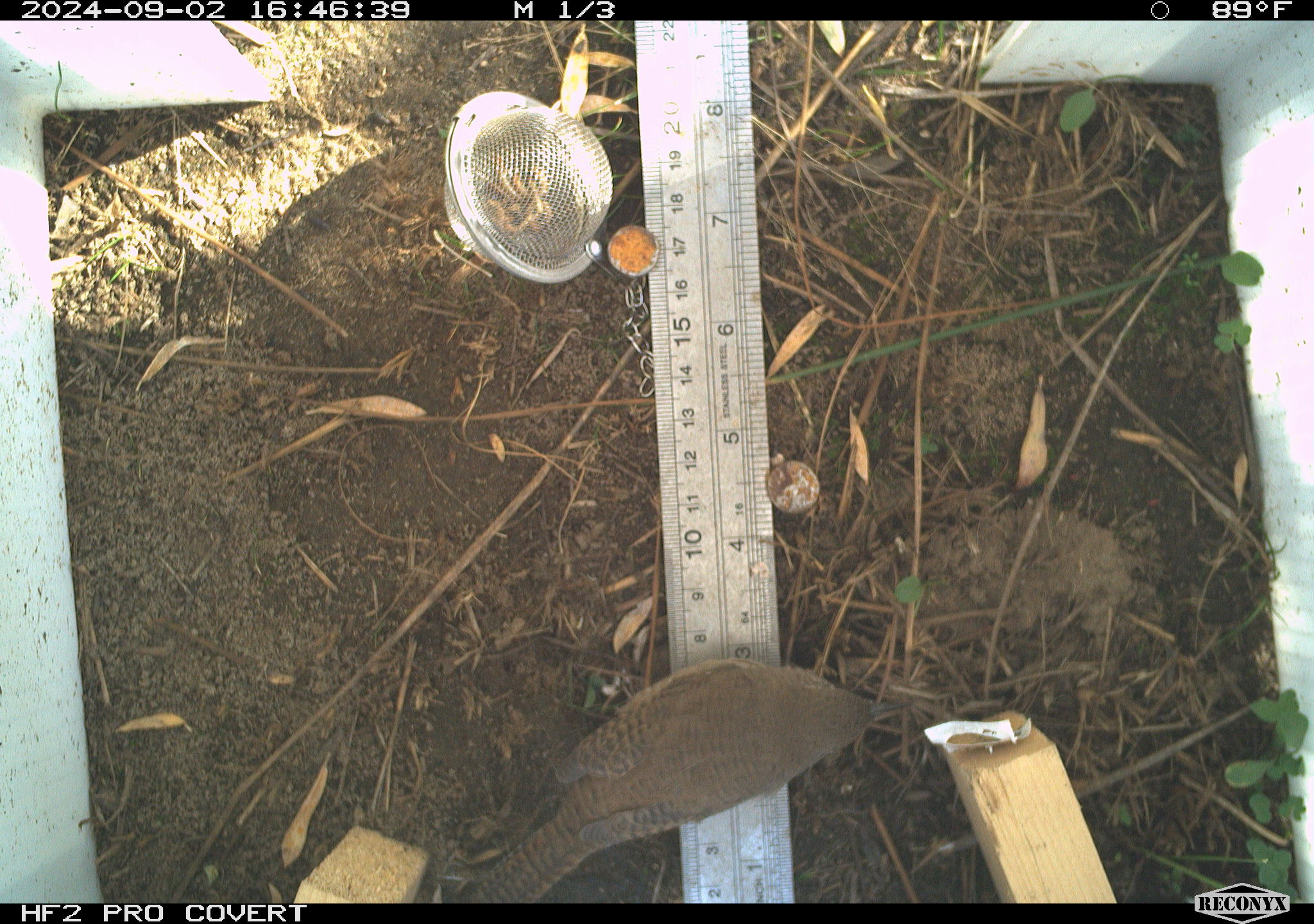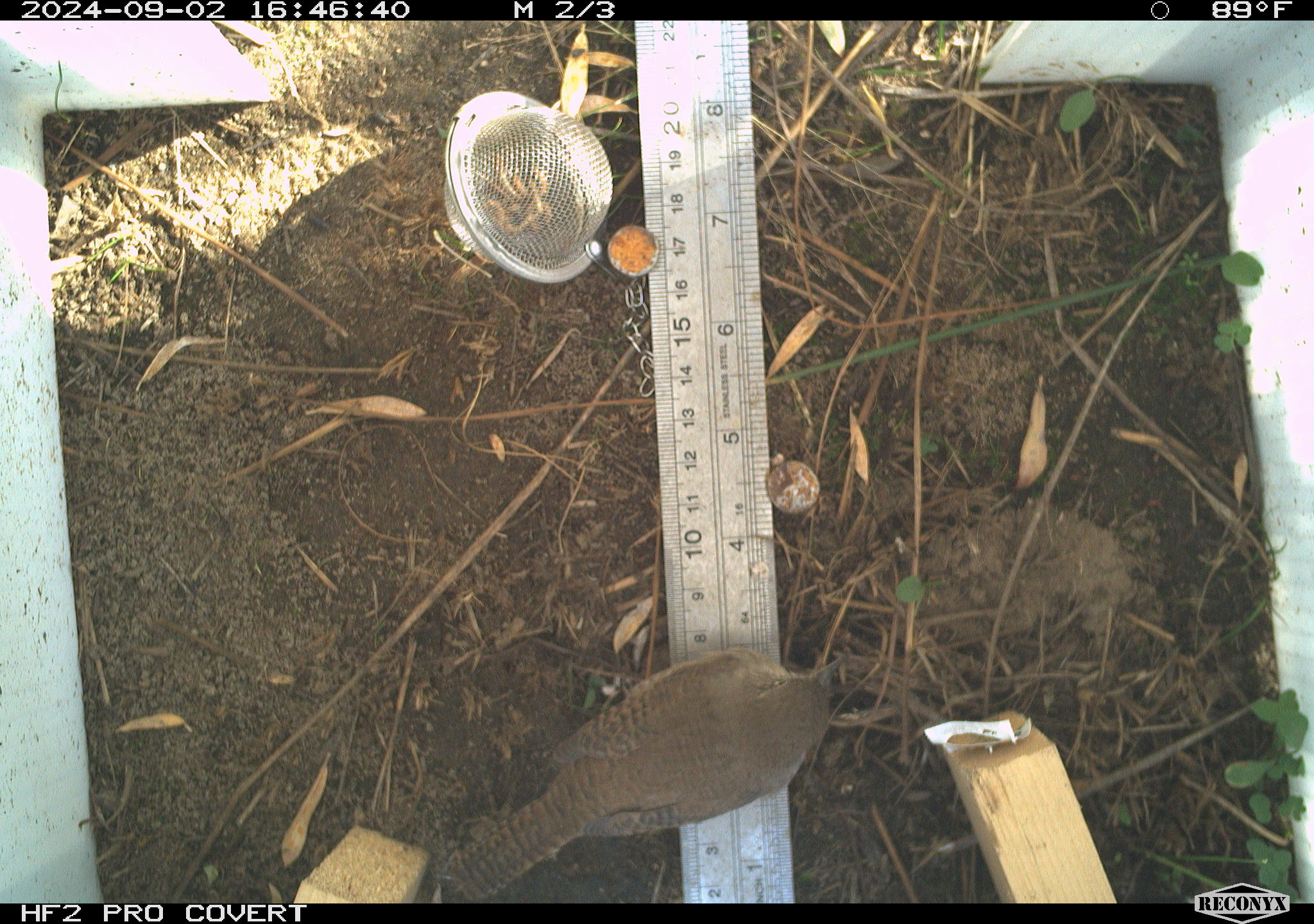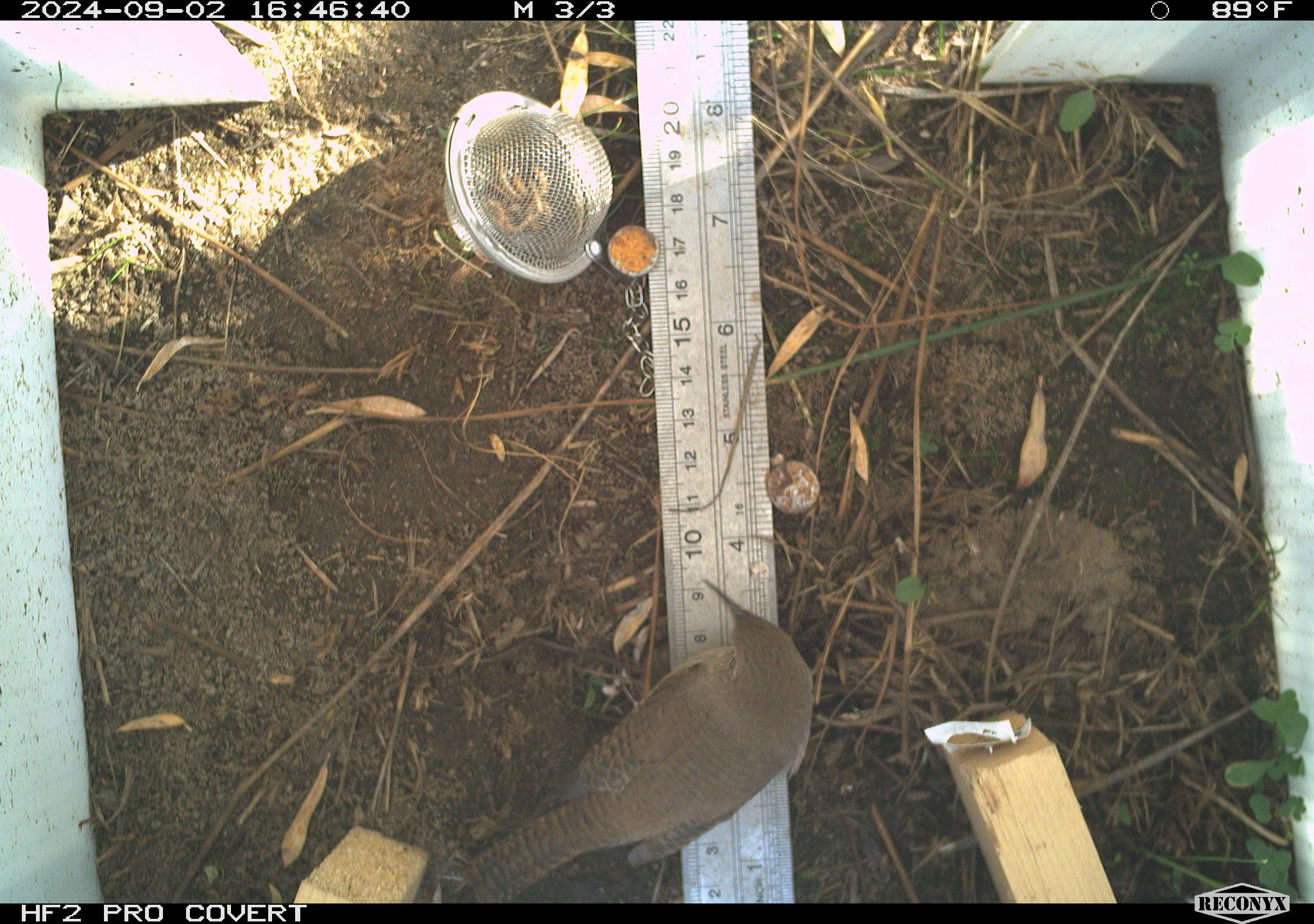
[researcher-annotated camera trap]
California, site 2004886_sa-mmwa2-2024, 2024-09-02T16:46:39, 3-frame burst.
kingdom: Animalia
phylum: Chordata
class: Aves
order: Passeriformes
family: Troglodytidae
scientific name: Troglodytidae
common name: wren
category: troglodytidae family